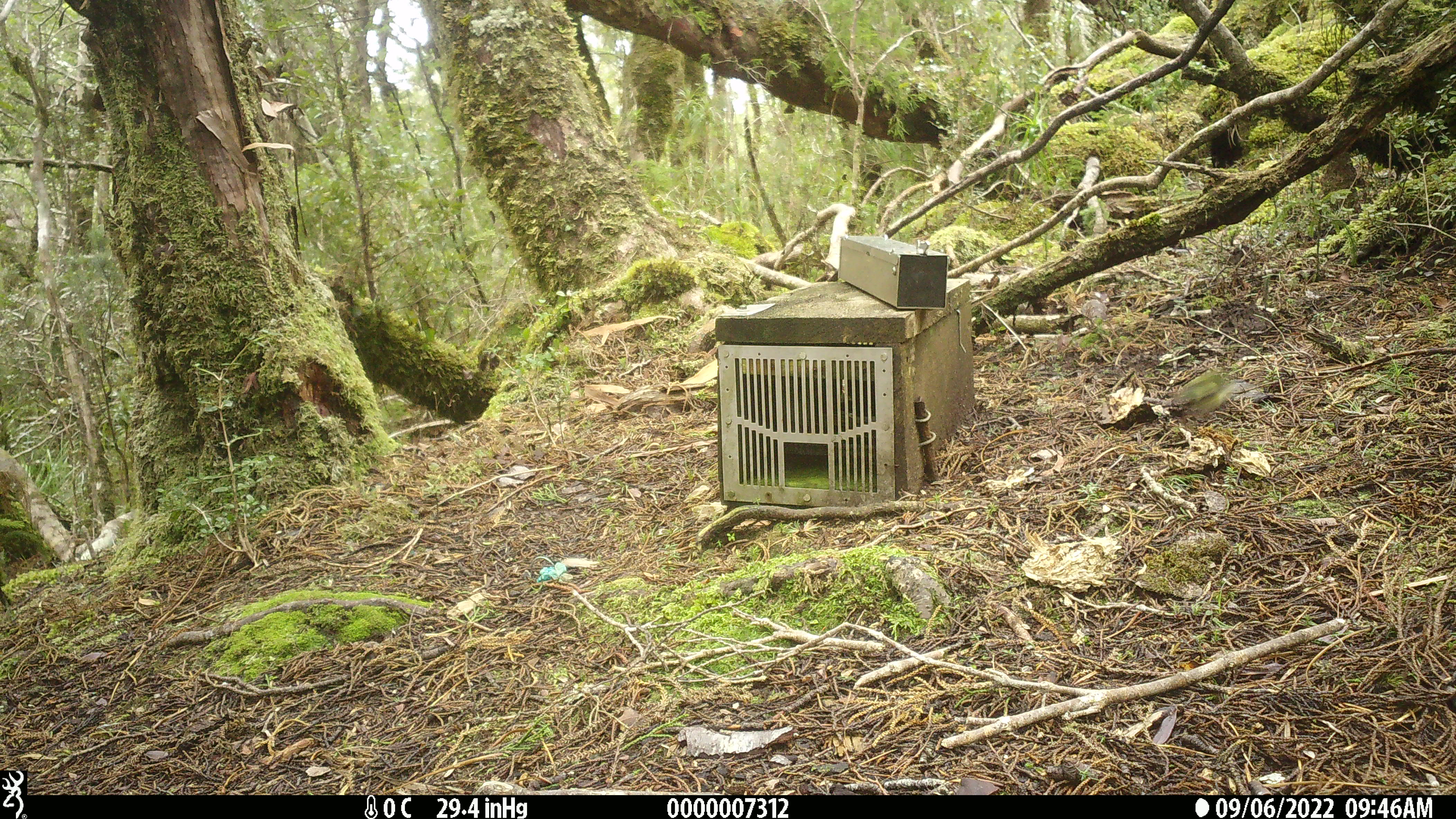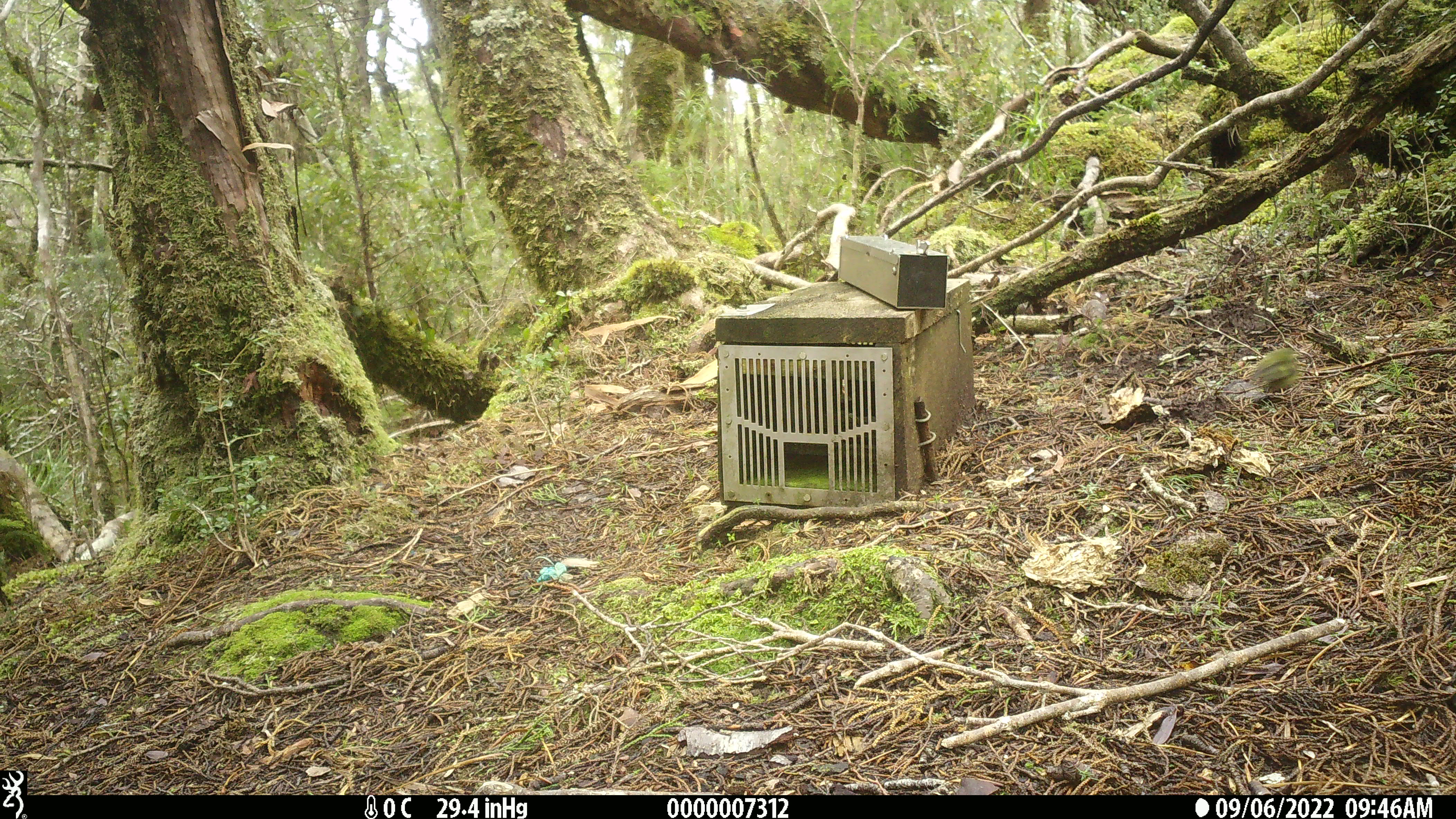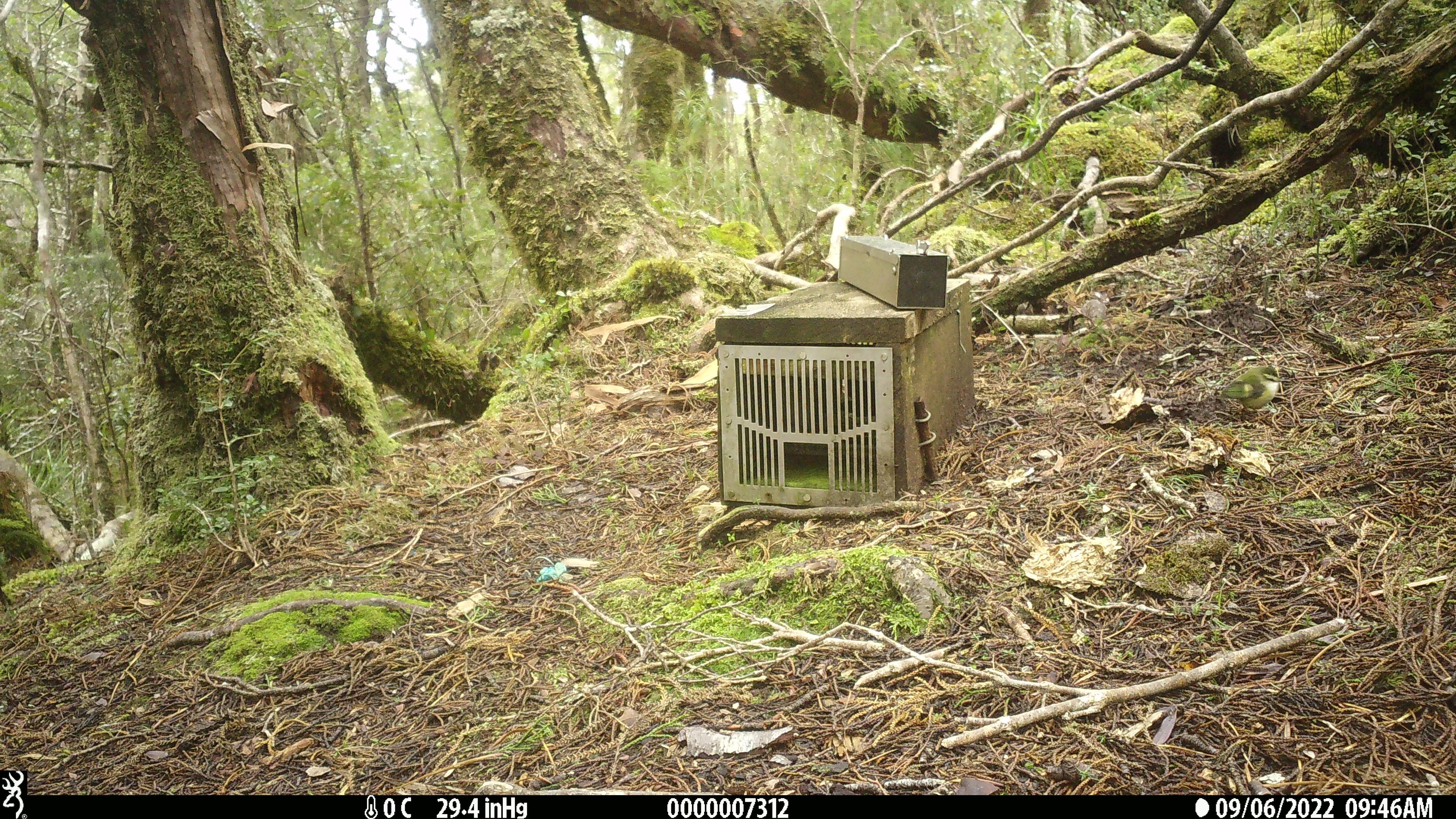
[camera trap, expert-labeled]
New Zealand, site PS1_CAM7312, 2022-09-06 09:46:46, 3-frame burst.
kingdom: Animalia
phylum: Chordata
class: Aves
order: Passeriformes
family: Acanthisittidae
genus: Acanthisitta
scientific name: Acanthisitta chloris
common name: rifleman